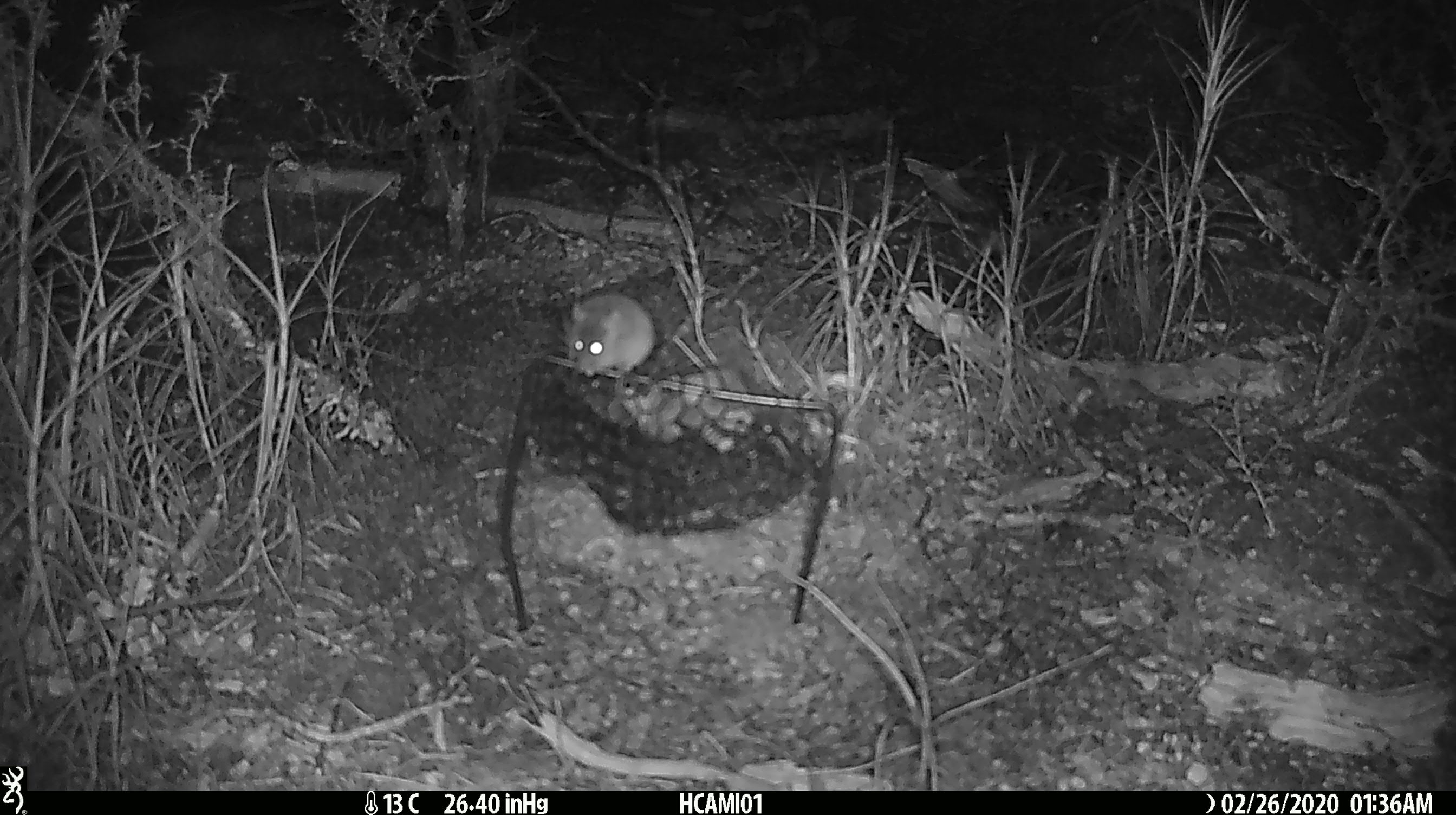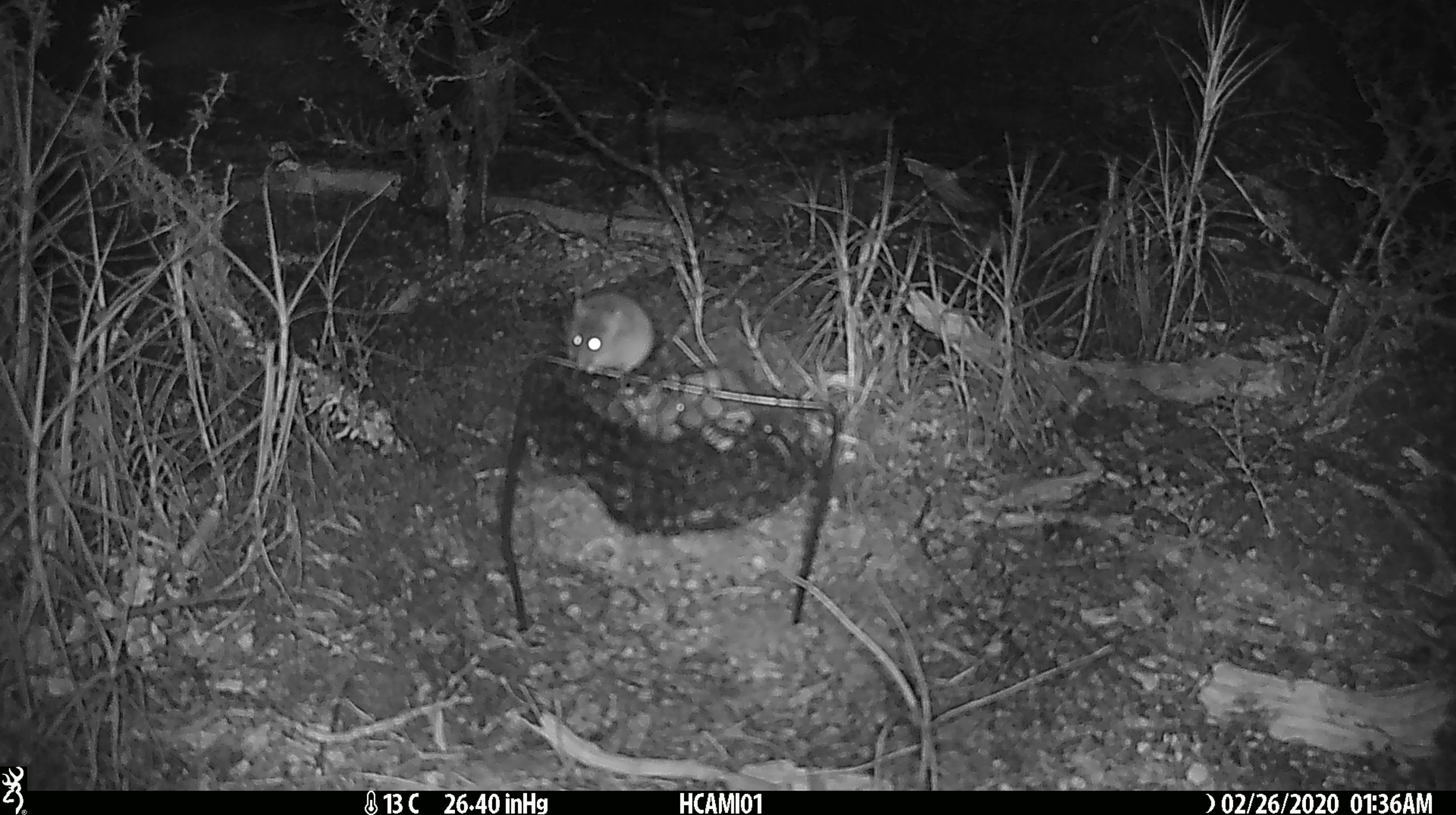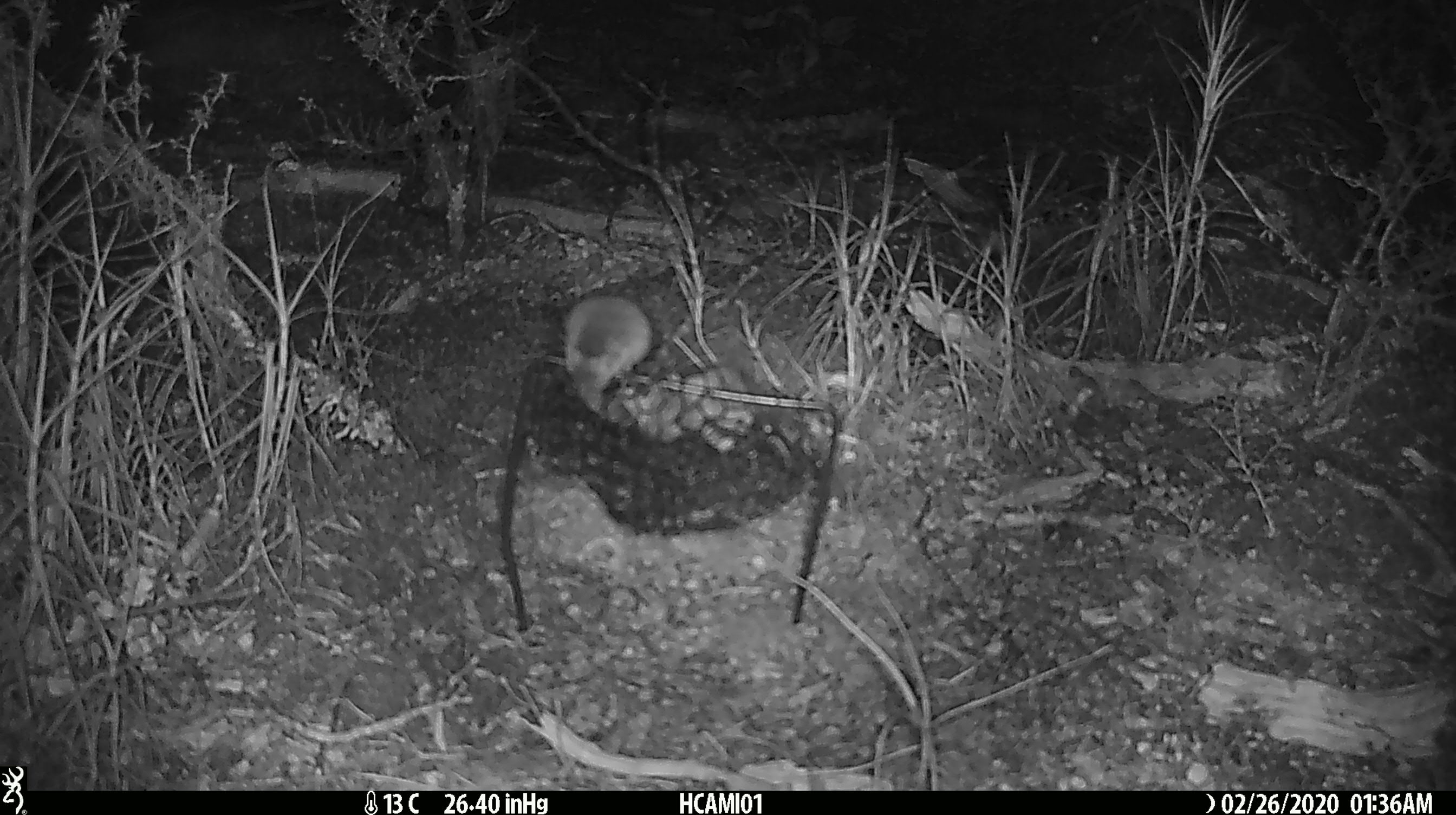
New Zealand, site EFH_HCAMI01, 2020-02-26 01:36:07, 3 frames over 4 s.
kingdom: Animalia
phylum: Chordata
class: Mammalia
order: Rodentia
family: Muridae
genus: Mus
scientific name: Mus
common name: mouse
Mouse (Mus).